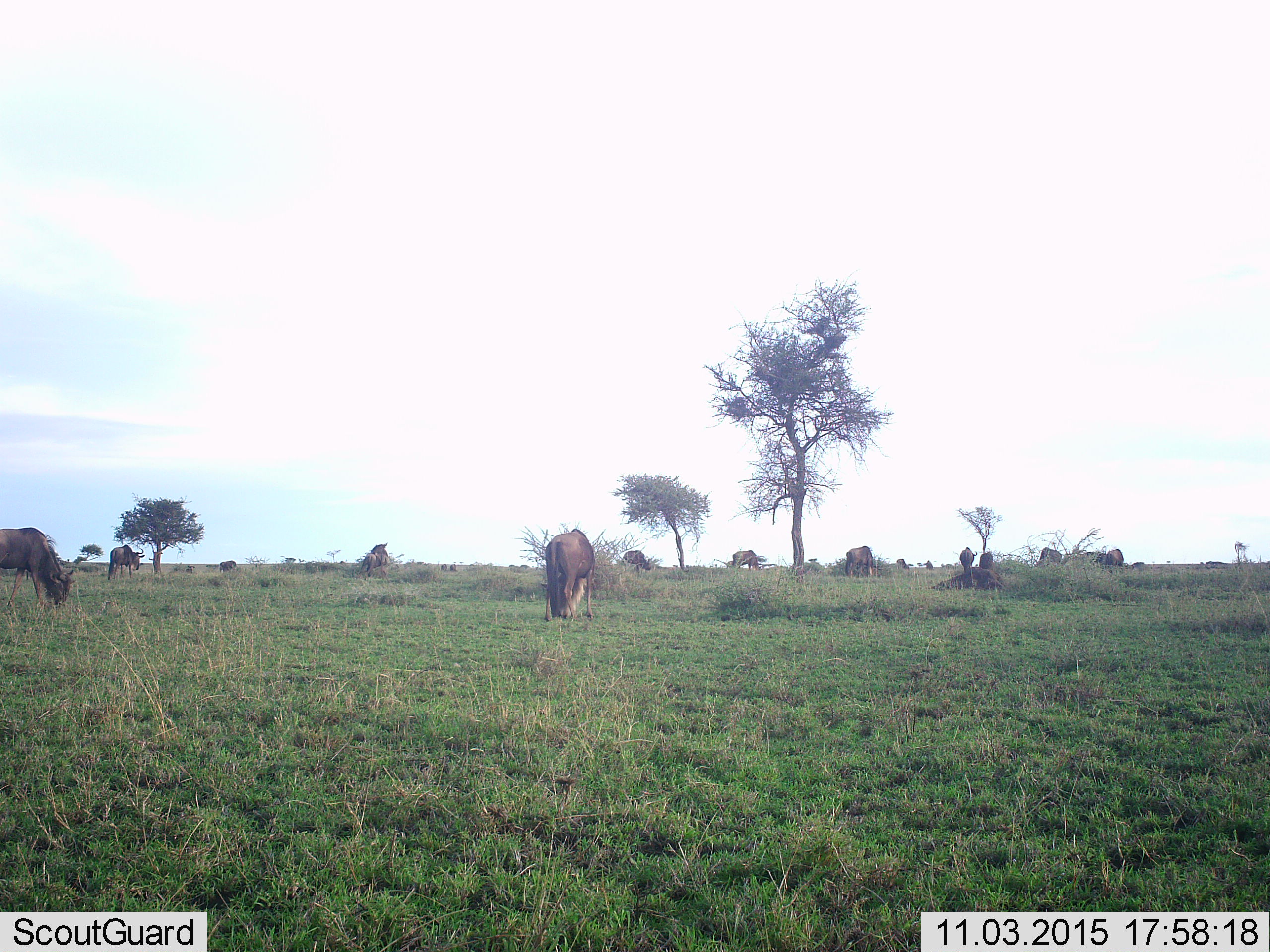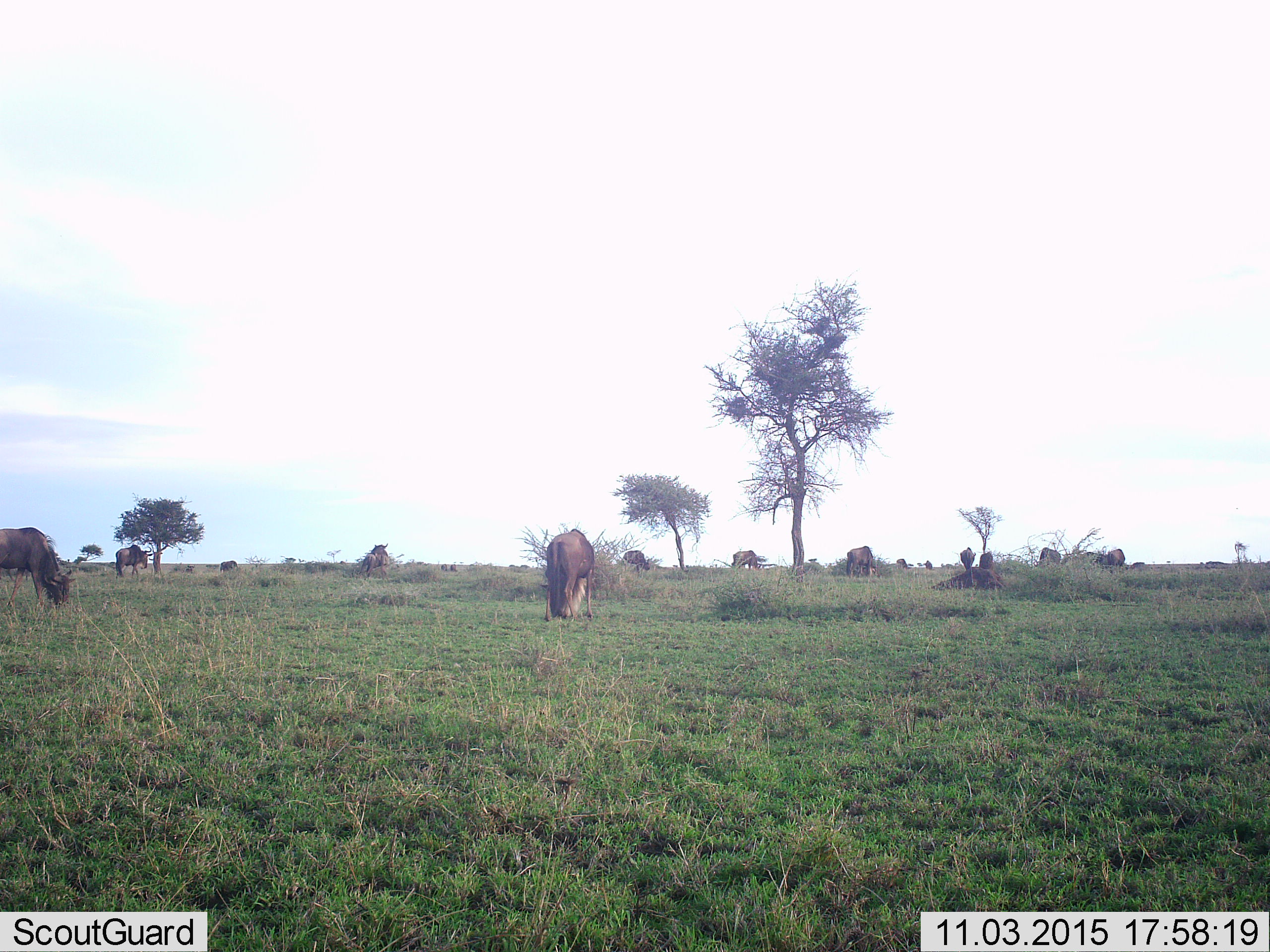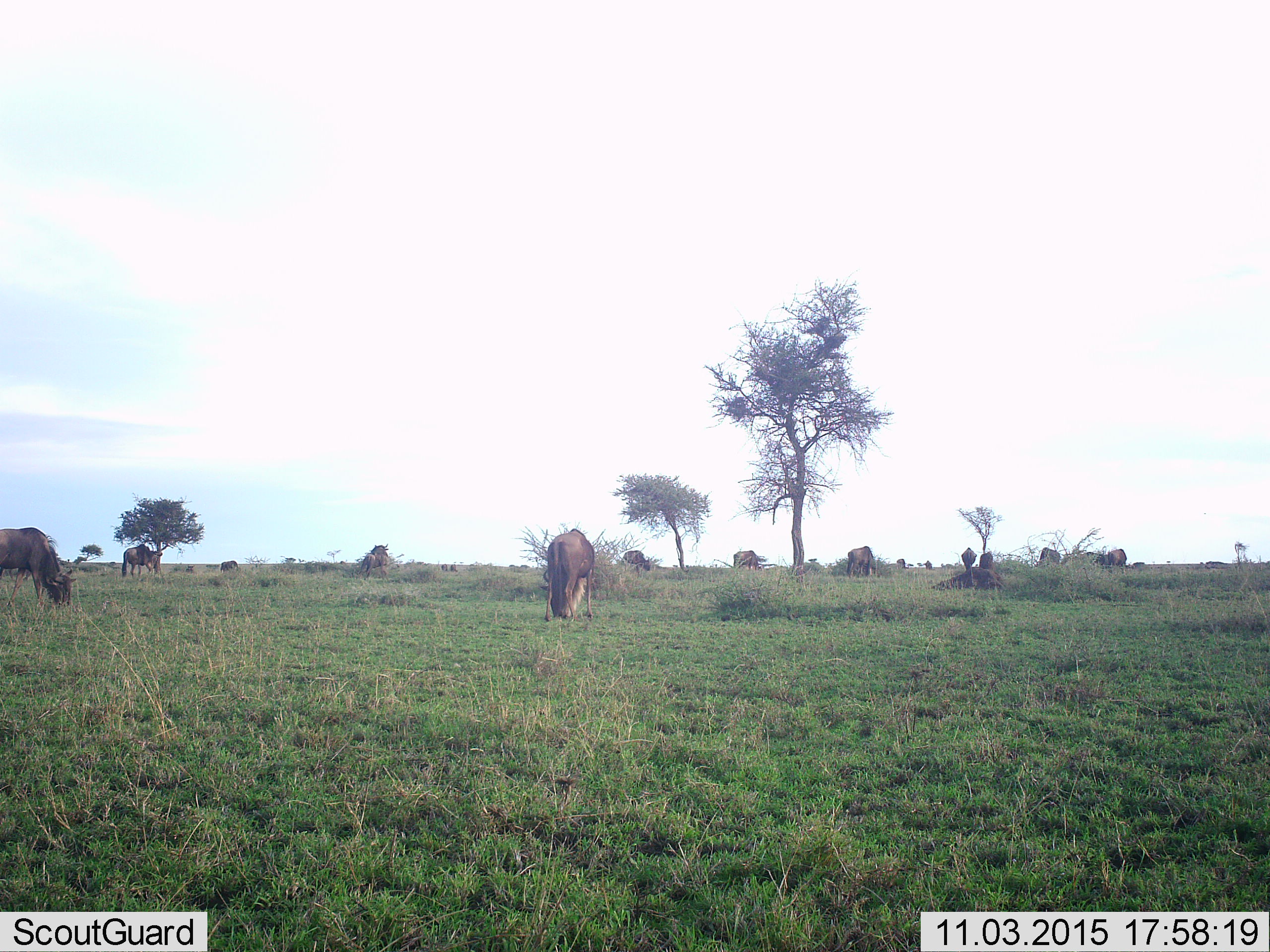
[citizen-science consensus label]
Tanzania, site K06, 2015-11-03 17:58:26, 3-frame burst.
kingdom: Animalia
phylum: Chordata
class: Mammalia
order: Artiodactyla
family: Bovidae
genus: Connochaetes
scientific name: Connochaetes taurinus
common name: blue wildebeest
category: wildebeest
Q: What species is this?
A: Wildebeest (blue wildebeest) (Connochaetes taurinus).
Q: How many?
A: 11-50.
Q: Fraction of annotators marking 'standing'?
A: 50%.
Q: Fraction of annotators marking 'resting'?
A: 0%.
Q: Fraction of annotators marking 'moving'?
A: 83%.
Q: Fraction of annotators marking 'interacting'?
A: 0%.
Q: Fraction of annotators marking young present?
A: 17%.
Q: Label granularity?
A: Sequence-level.